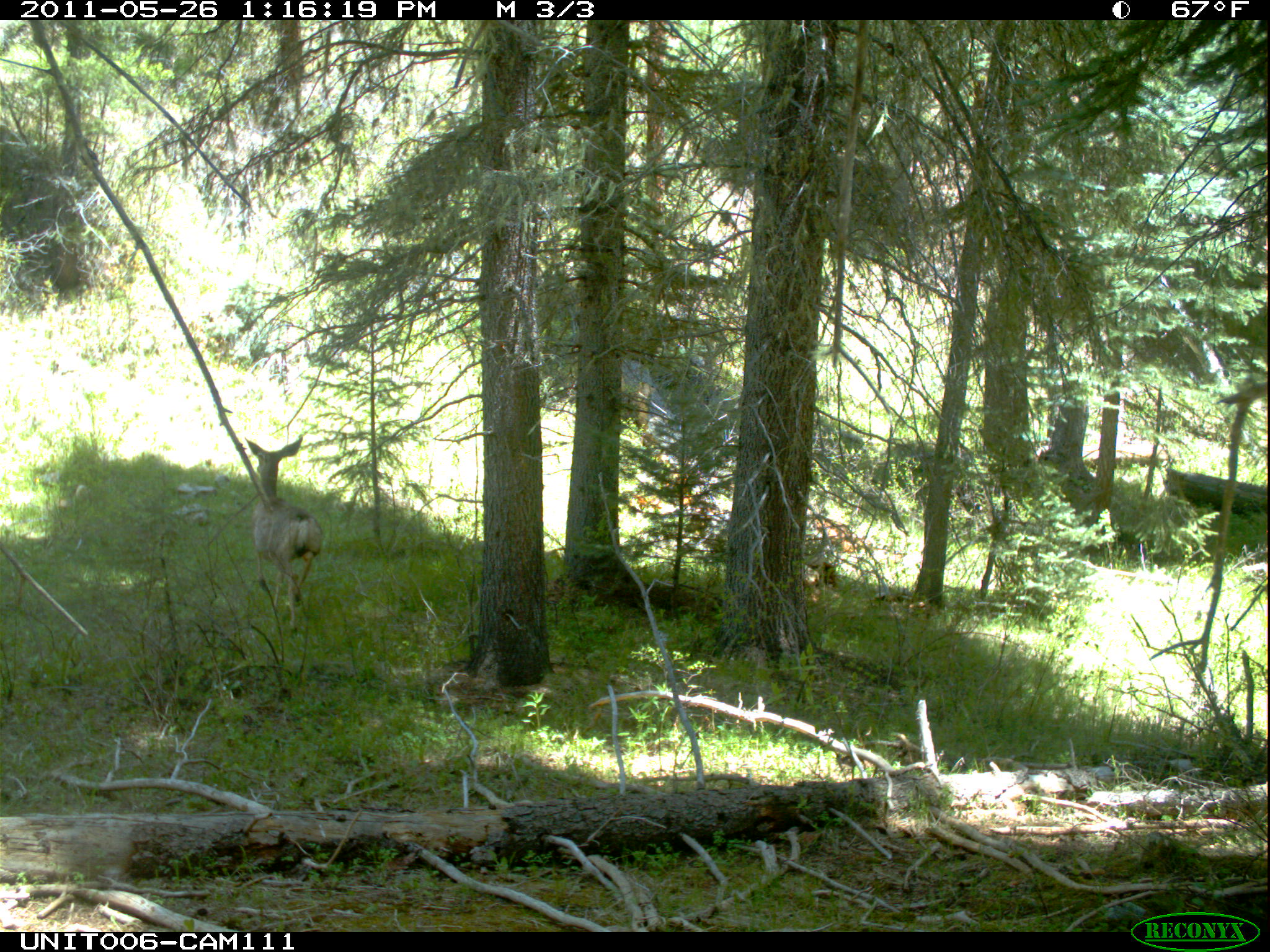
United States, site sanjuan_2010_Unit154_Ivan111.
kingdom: Animalia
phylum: Chordata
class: Mammalia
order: Artiodactyla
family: Cervidae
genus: Odocoileus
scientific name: Odocoileus hemionus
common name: mule deer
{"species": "Odocoileus hemionus (mule deer)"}